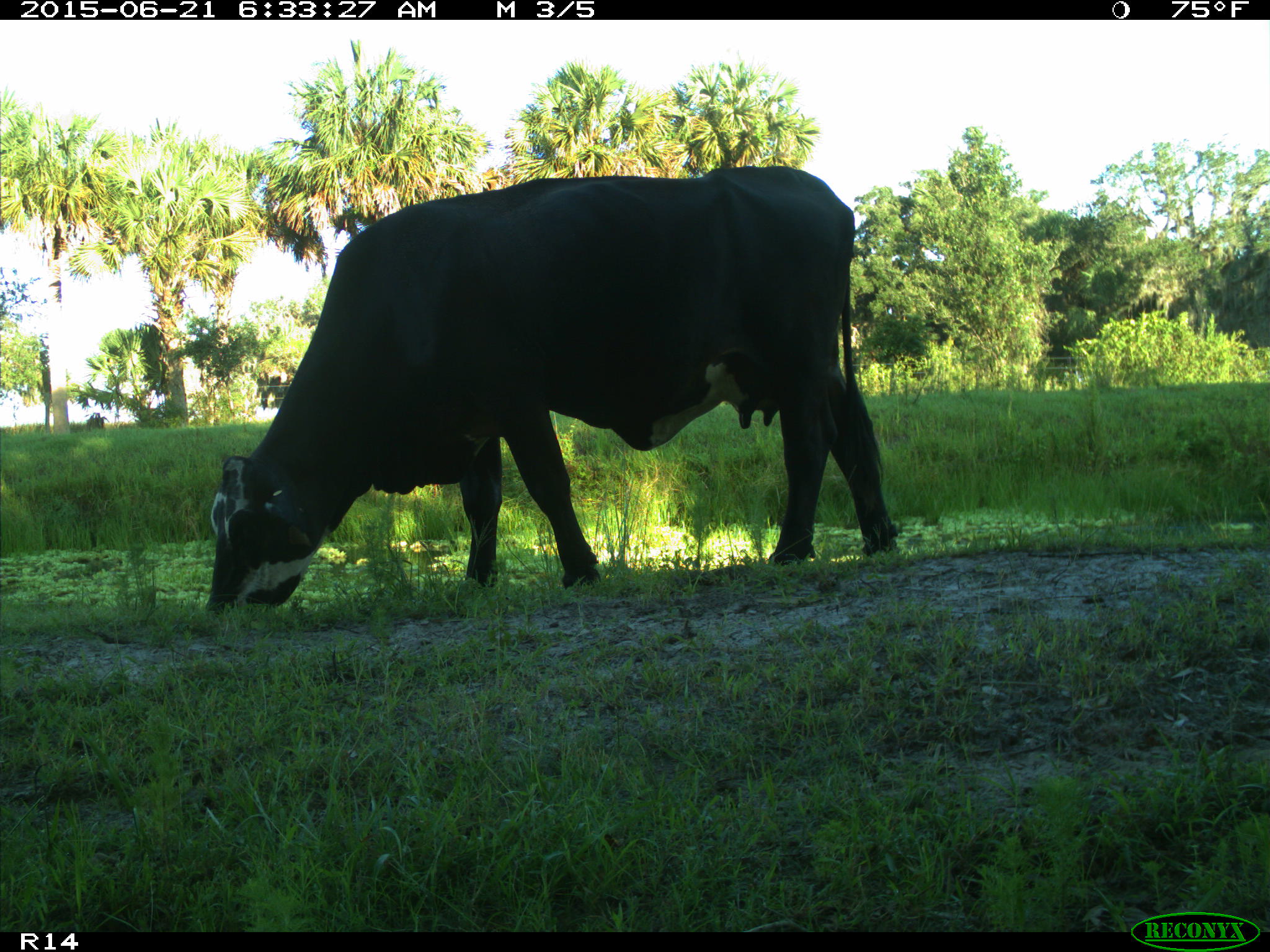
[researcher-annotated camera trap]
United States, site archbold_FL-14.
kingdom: Animalia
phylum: Chordata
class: Mammalia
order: Artiodactyla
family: Bovidae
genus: Bos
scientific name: Bos taurus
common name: domestic cow